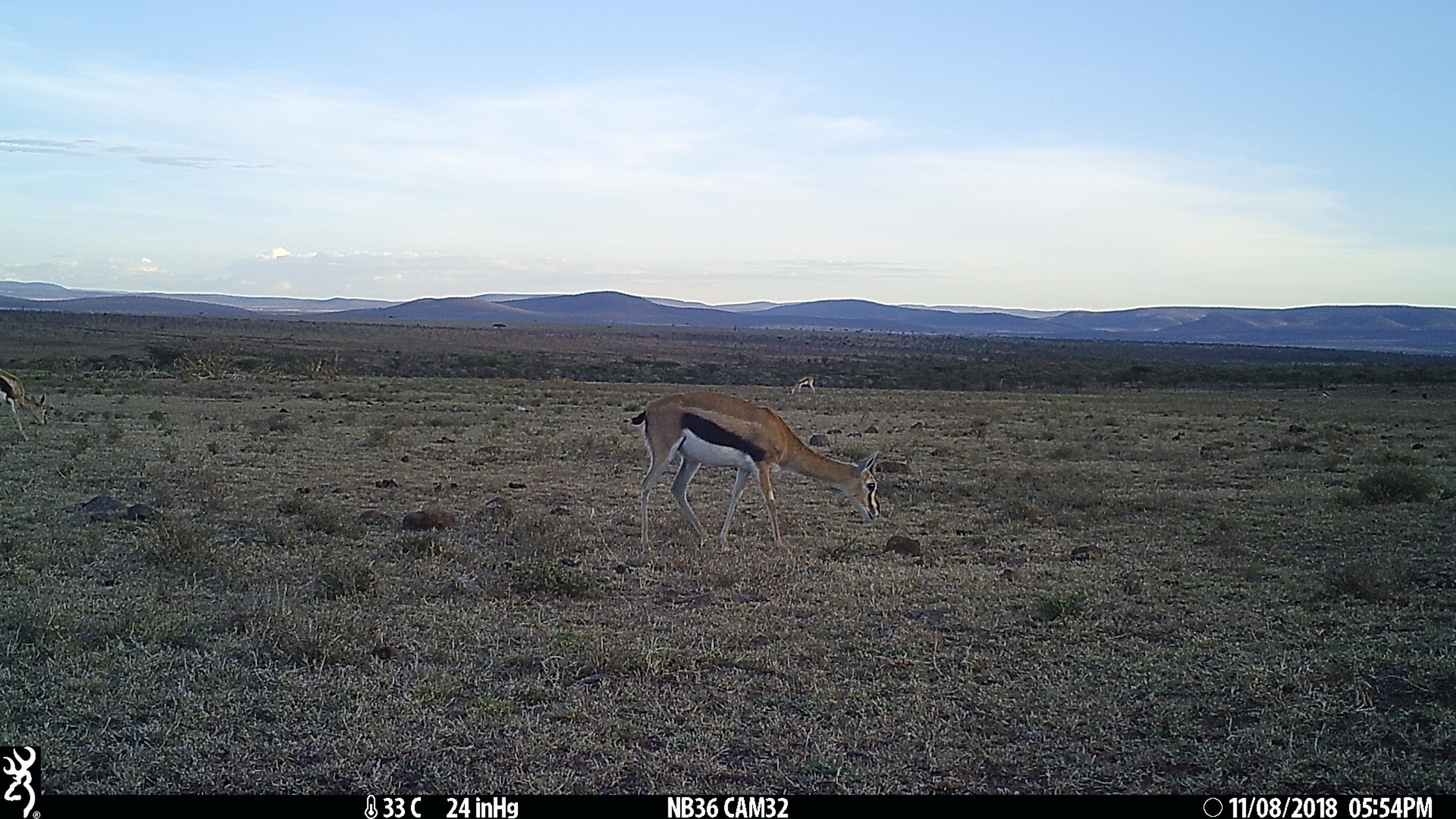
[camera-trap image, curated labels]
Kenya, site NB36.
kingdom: Animalia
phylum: Chordata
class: Mammalia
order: Artiodactyla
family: Bovidae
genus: Eudorcas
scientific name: Eudorcas thomsonii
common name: thomon's gazelle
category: gazelle thomsons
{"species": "gazelle thomsons (thomon's gazelle) (Eudorcas thomsonii)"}